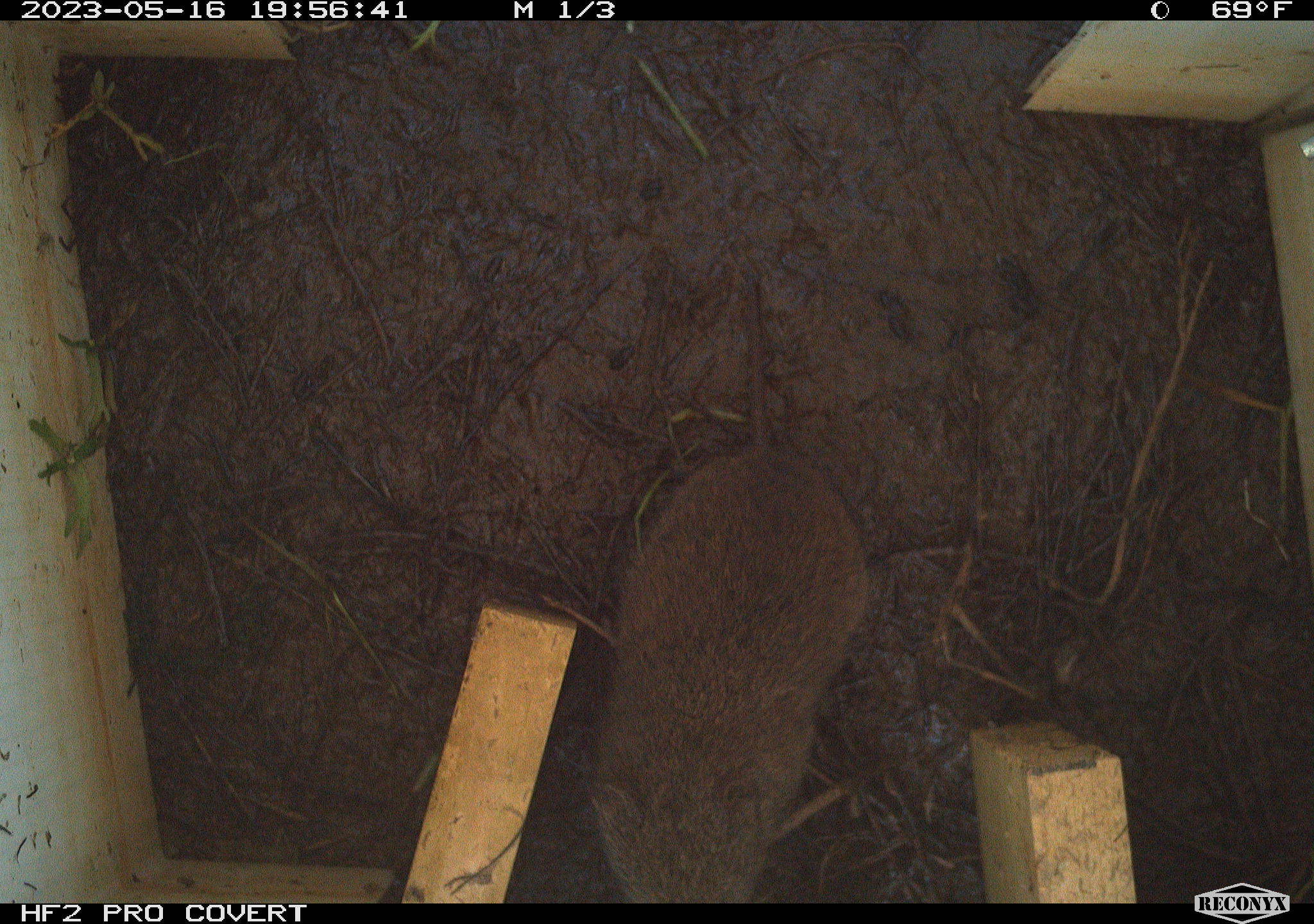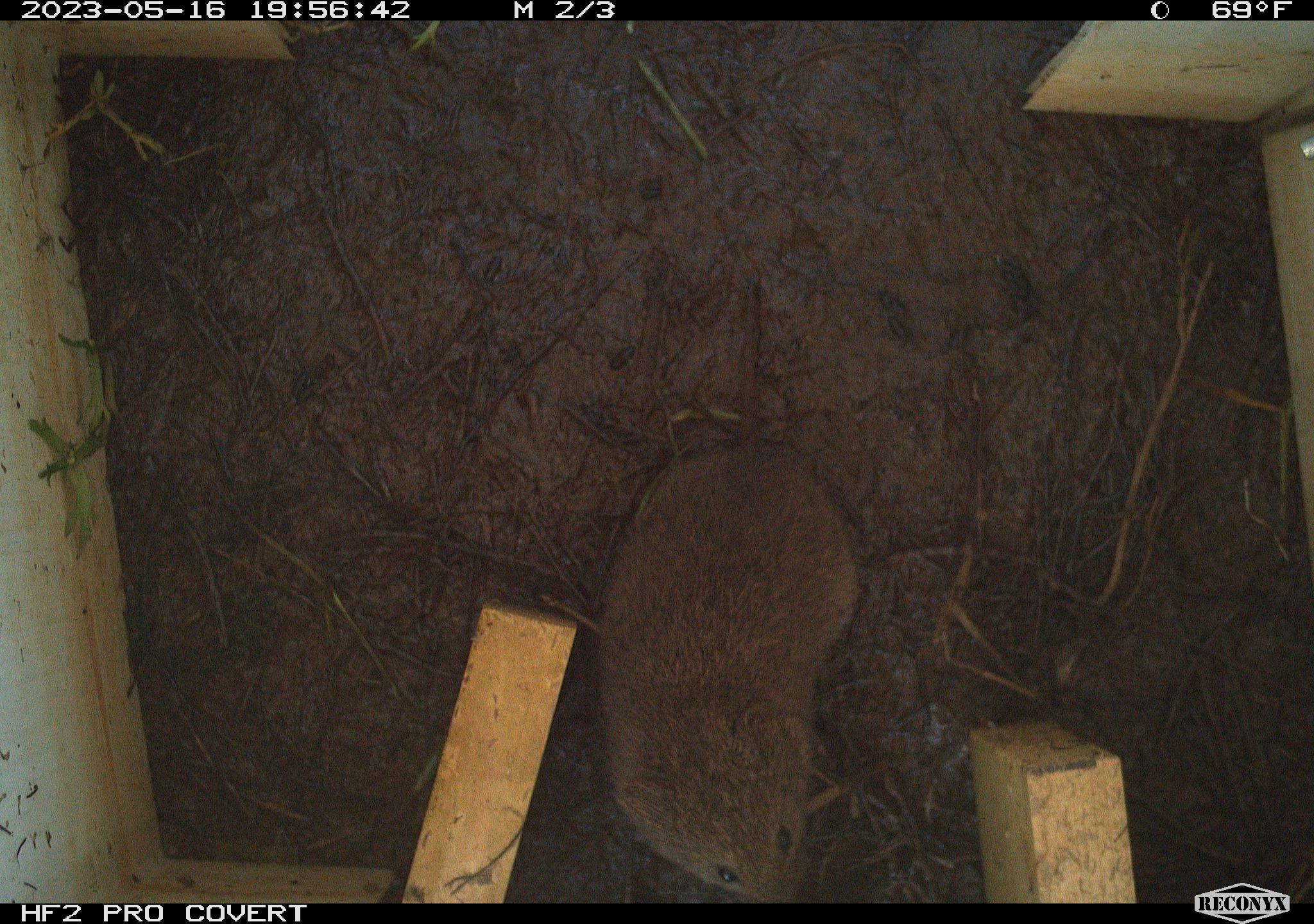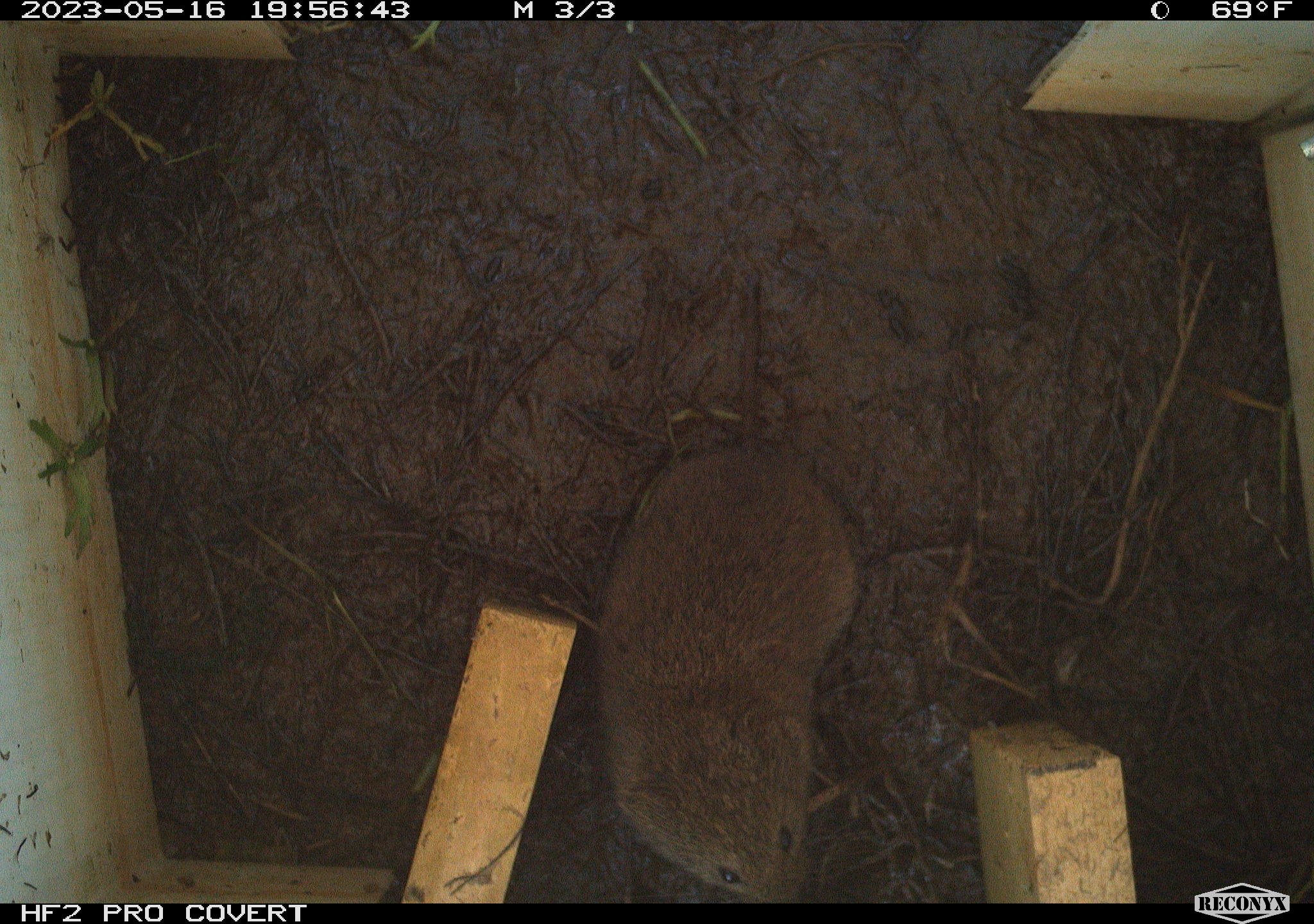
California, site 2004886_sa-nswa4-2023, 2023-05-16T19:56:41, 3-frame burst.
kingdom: Animalia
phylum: Chordata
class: Mammalia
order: Rodentia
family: Cricetidae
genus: Microtus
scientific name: Microtus californicus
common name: california vole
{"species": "california vole (Microtus californicus)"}